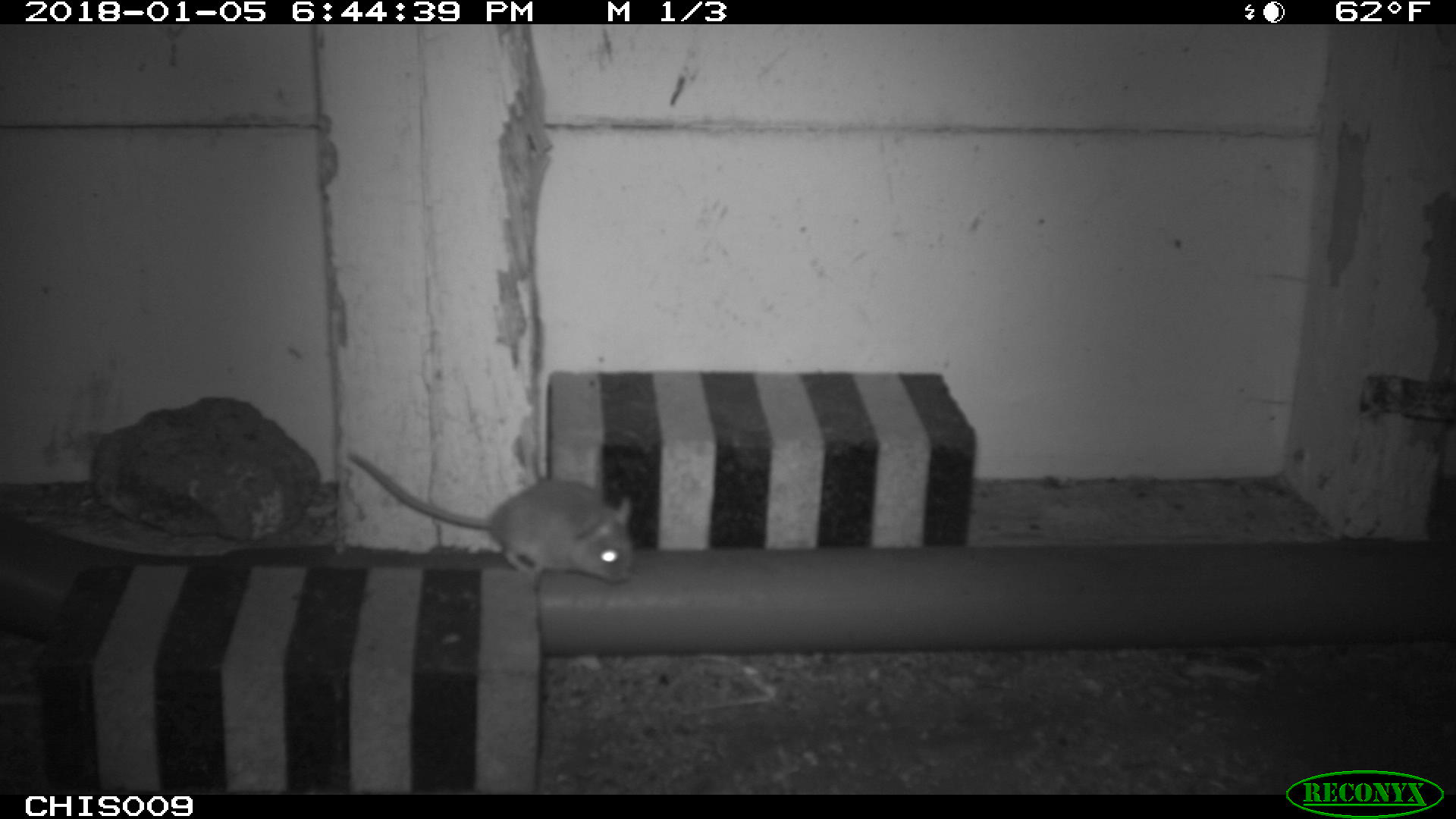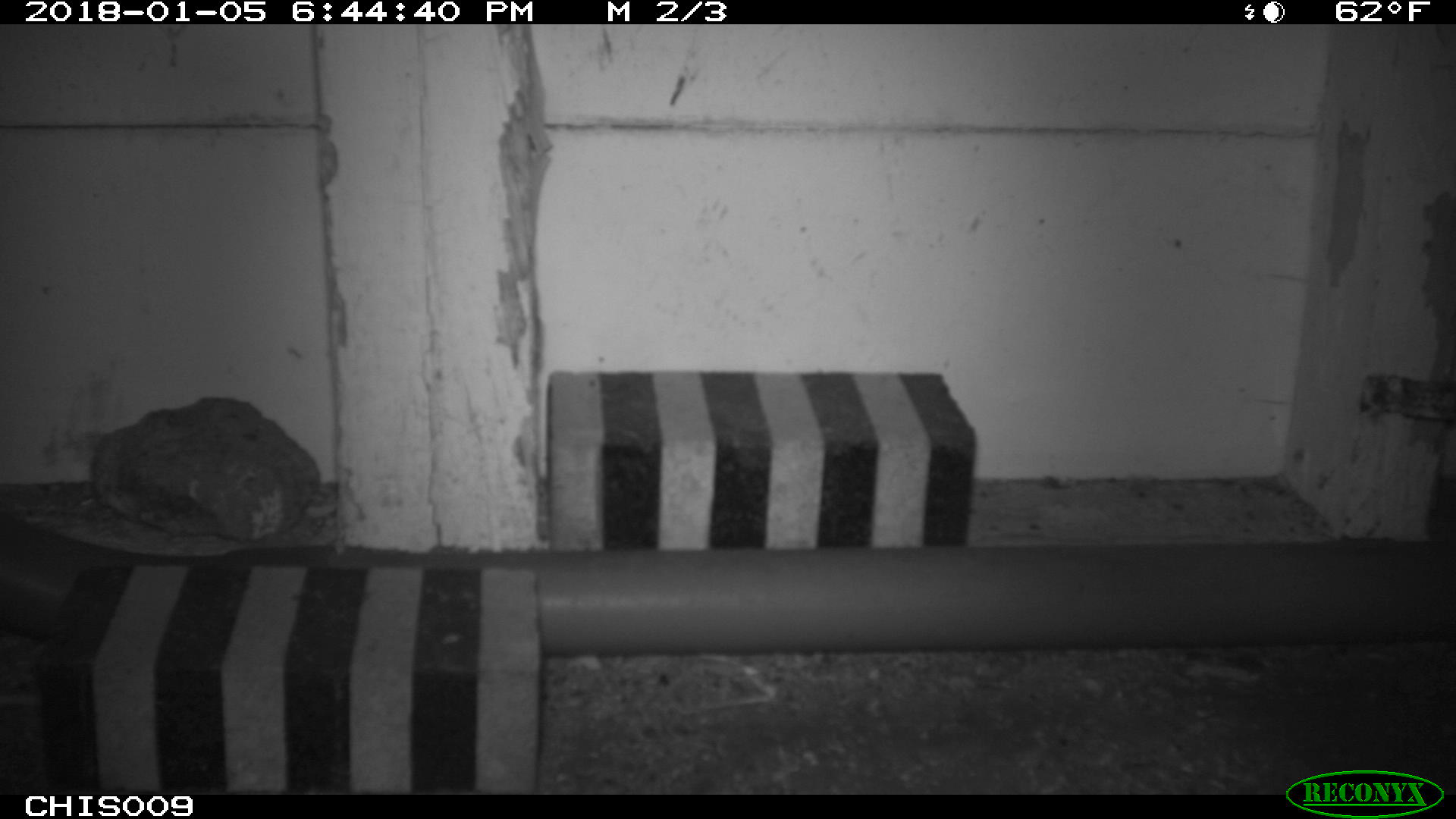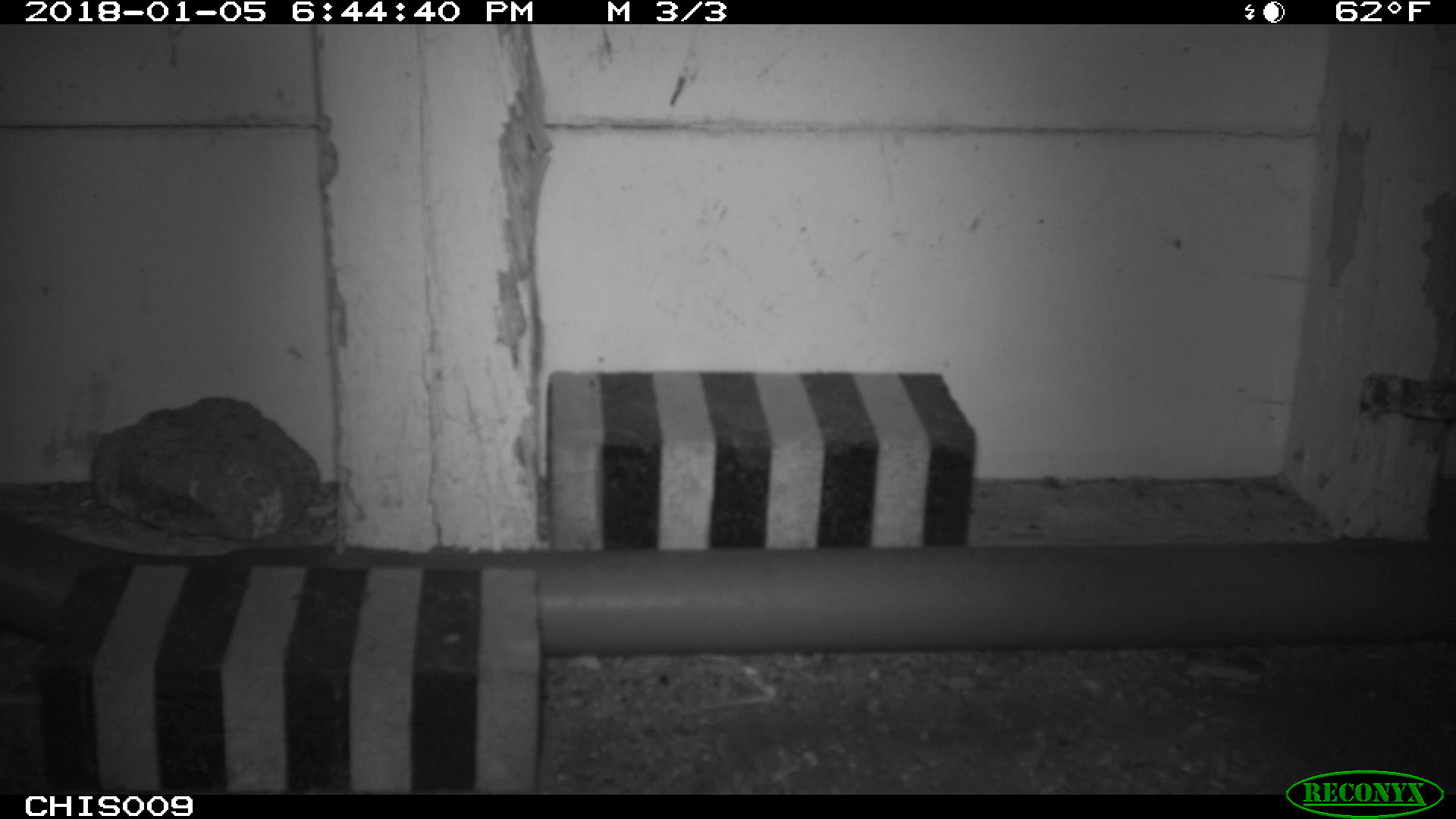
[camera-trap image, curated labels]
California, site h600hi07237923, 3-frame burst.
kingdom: Animalia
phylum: Chordata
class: Mammalia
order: Rodentia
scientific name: Rodentia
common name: rodent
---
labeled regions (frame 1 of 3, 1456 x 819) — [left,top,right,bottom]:
rodent: [347,450,632,581]